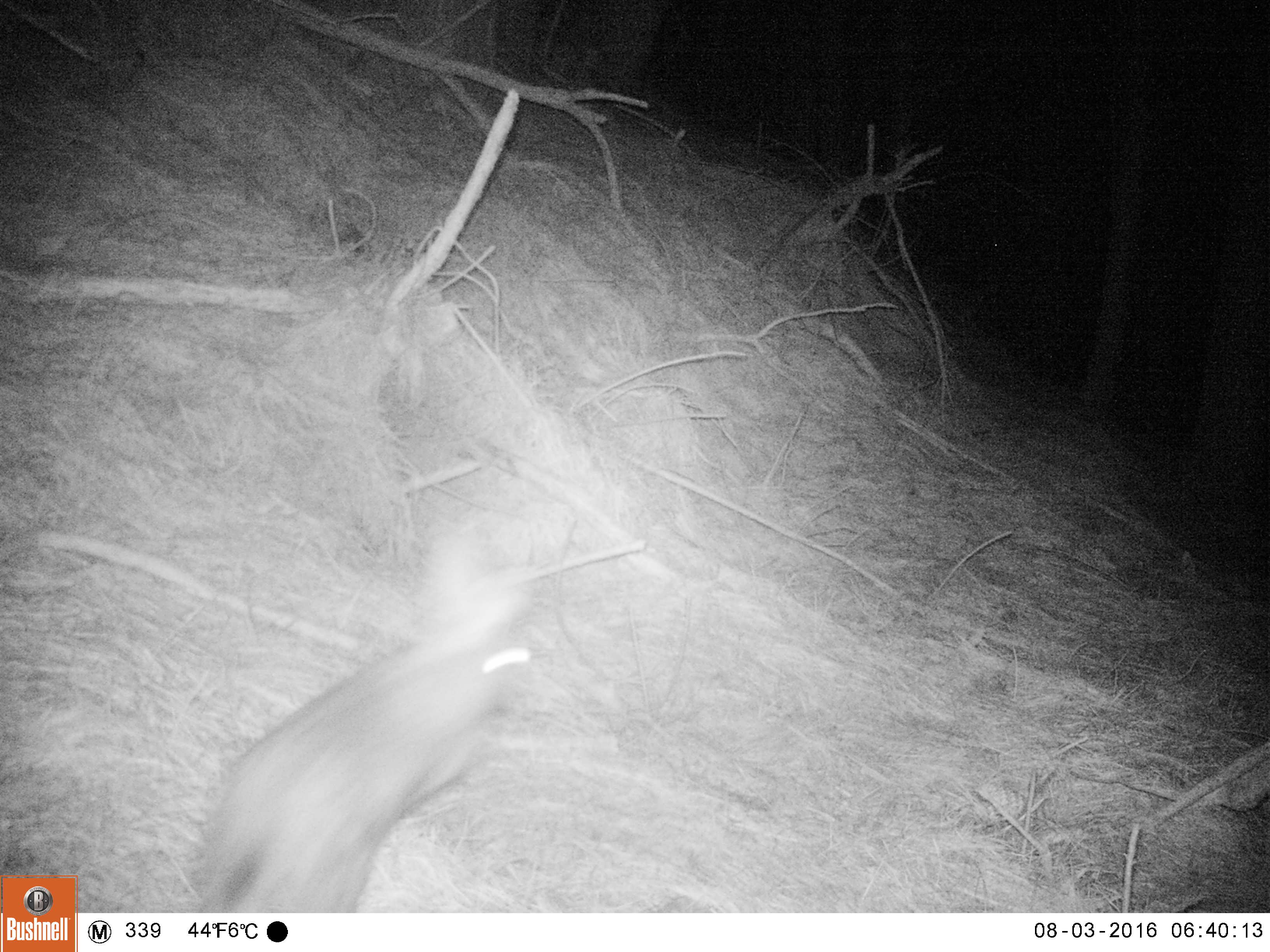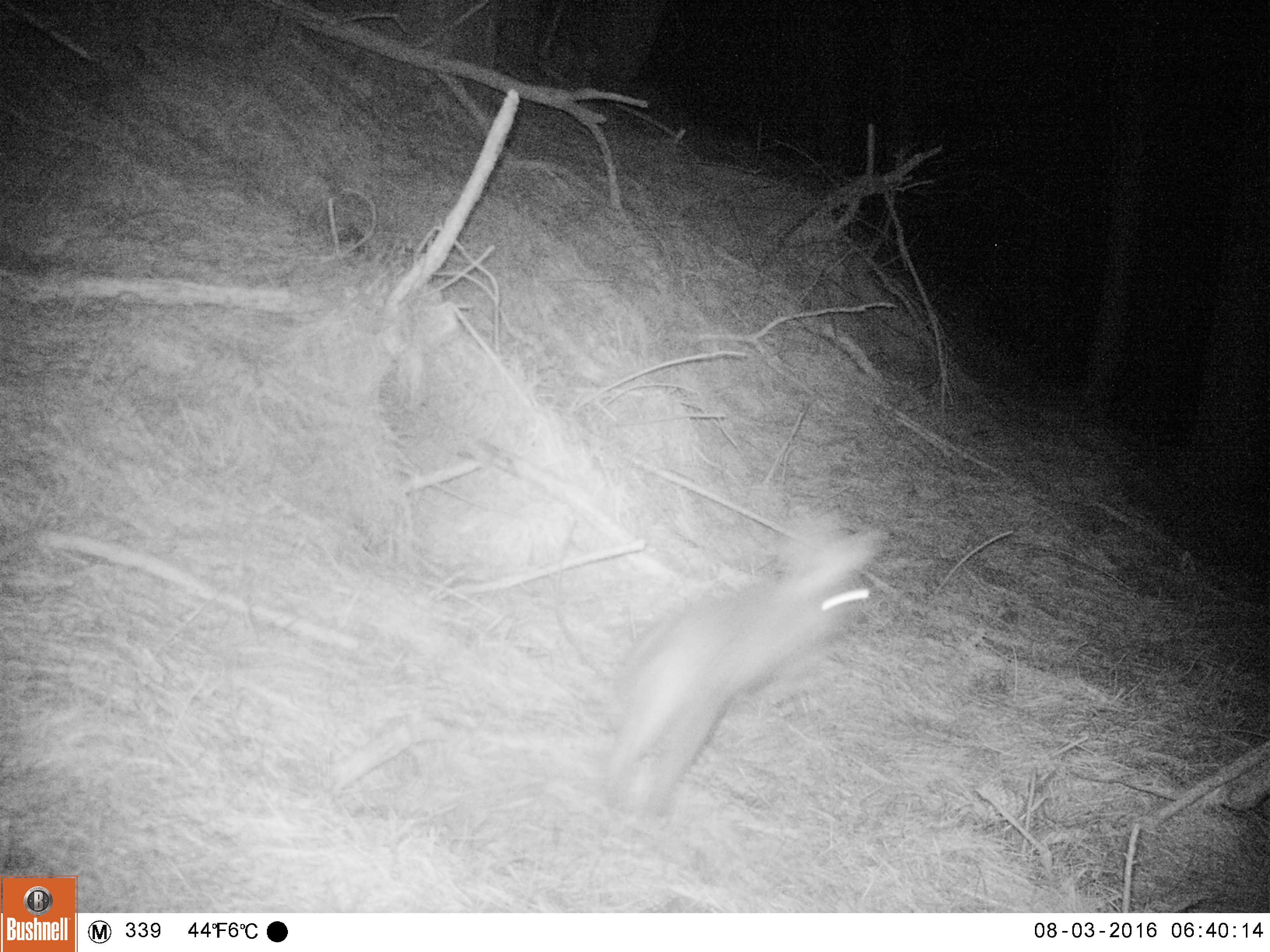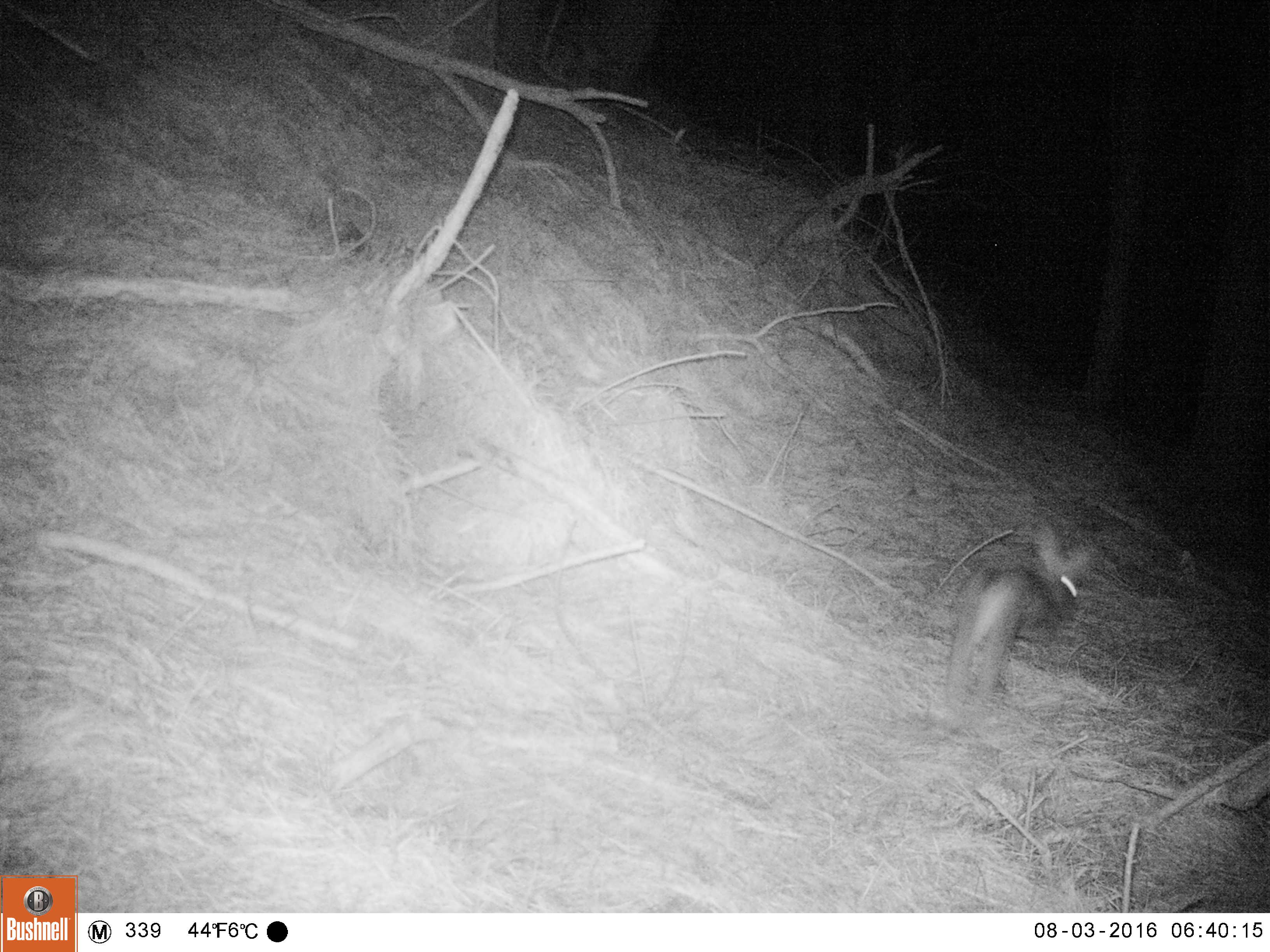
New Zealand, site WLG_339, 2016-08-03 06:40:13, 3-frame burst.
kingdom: Animalia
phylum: Chordata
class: Mammalia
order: Lagomorpha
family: Leporidae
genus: Oryctolagus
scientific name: Oryctolagus cuniculus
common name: european rabbit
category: rabbit